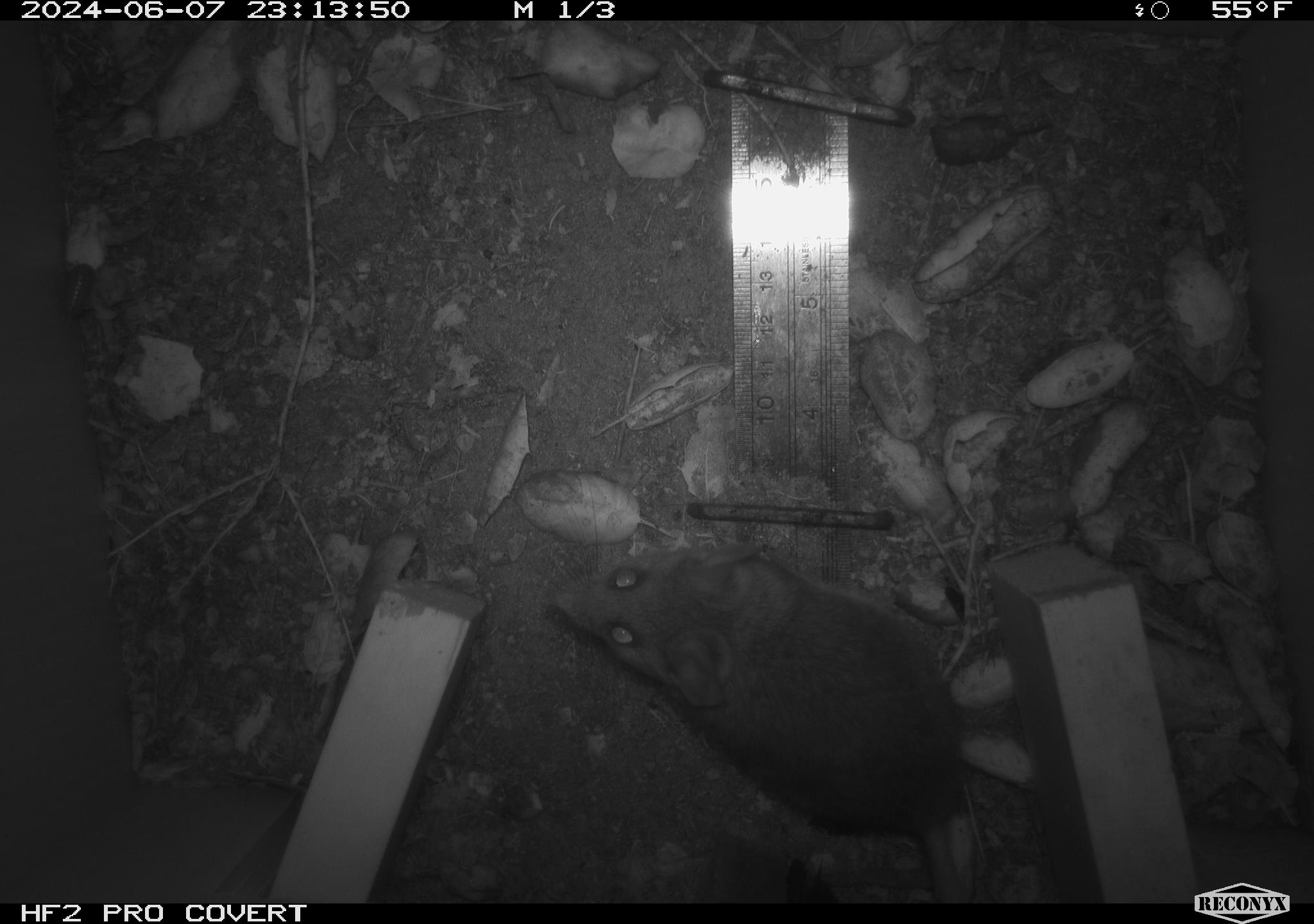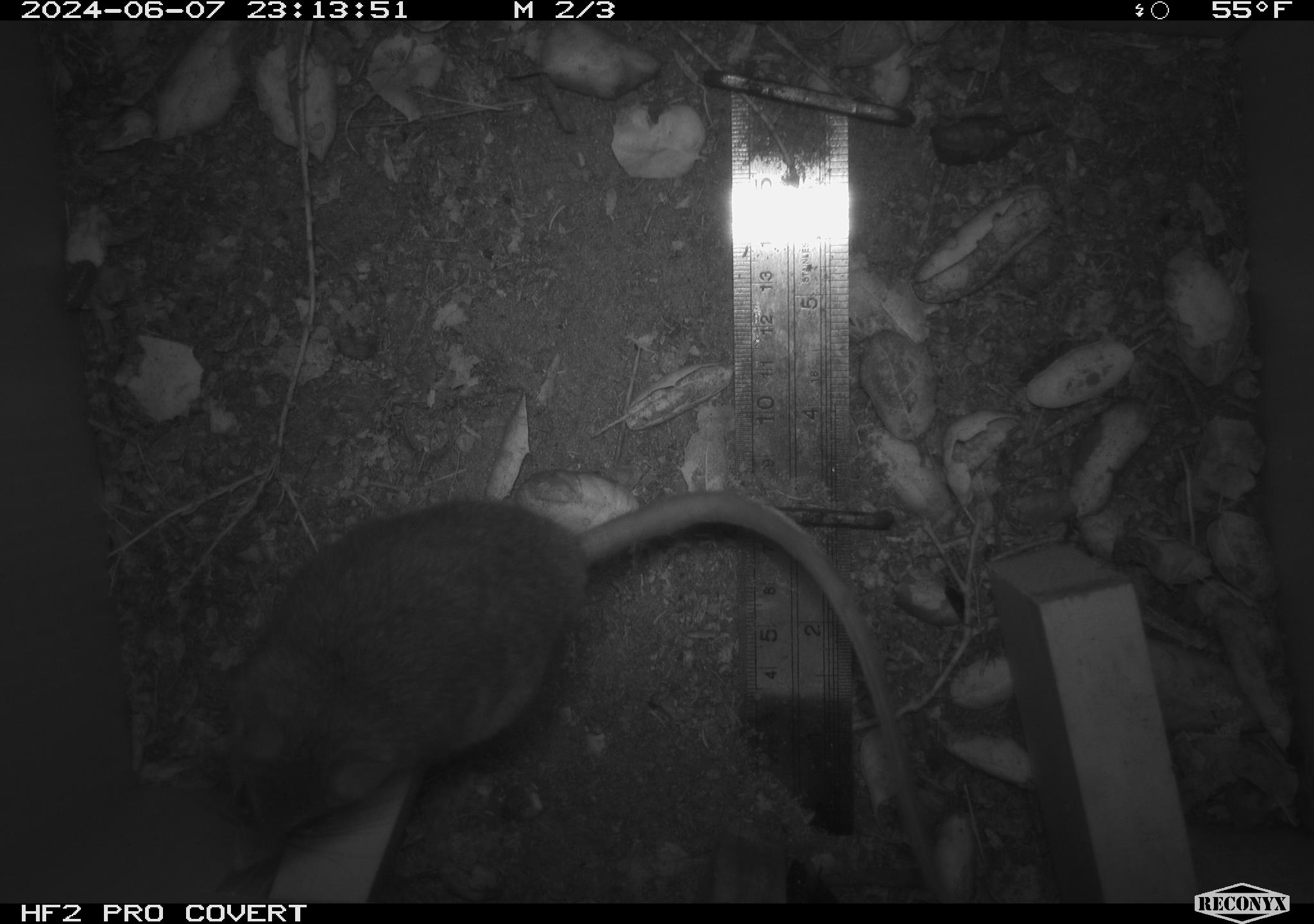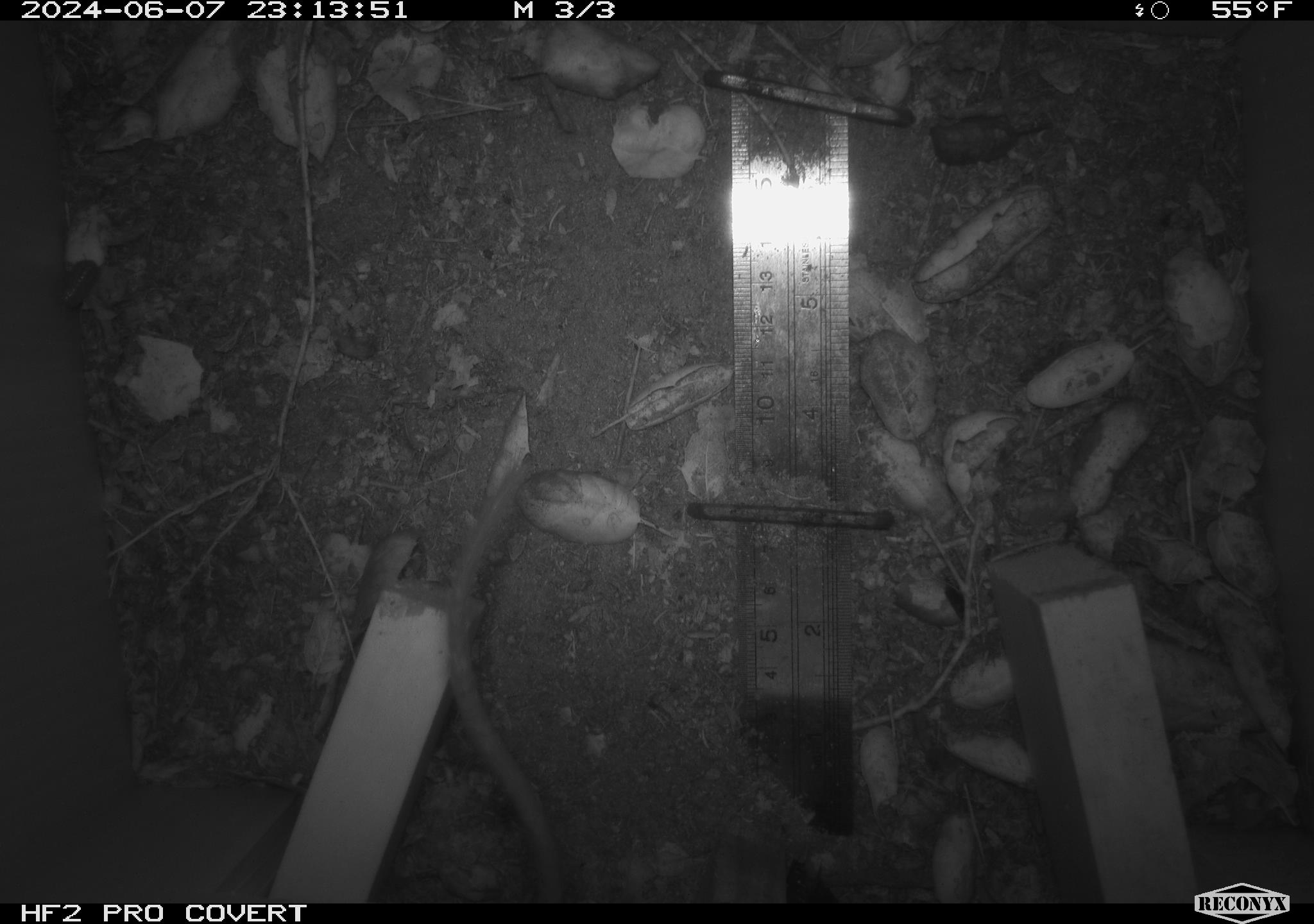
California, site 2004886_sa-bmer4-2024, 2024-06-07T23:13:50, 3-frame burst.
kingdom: Animalia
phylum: Chordata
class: Mammalia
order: Rodentia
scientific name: Rodentia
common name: woodrat or rat or mouse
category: woodrat or rat or mouse species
Woodrat or rat or mouse species (woodrat or rat or mouse) (Rodentia).